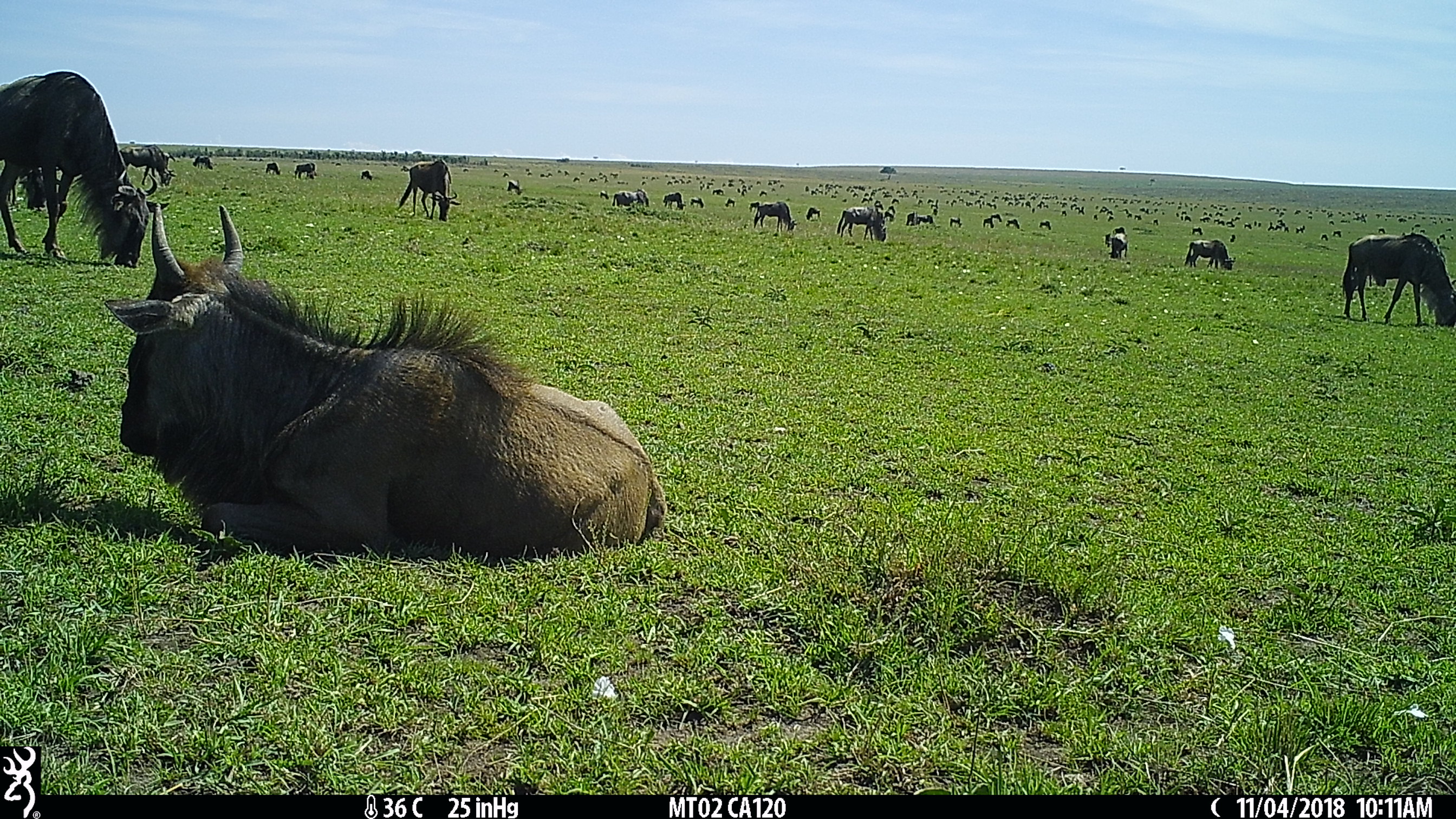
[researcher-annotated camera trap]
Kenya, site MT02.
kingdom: Animalia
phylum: Chordata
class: Mammalia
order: Artiodactyla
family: Bovidae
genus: Connochaetes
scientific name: Connochaetes taurinus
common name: blue wildebeest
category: wildebeest